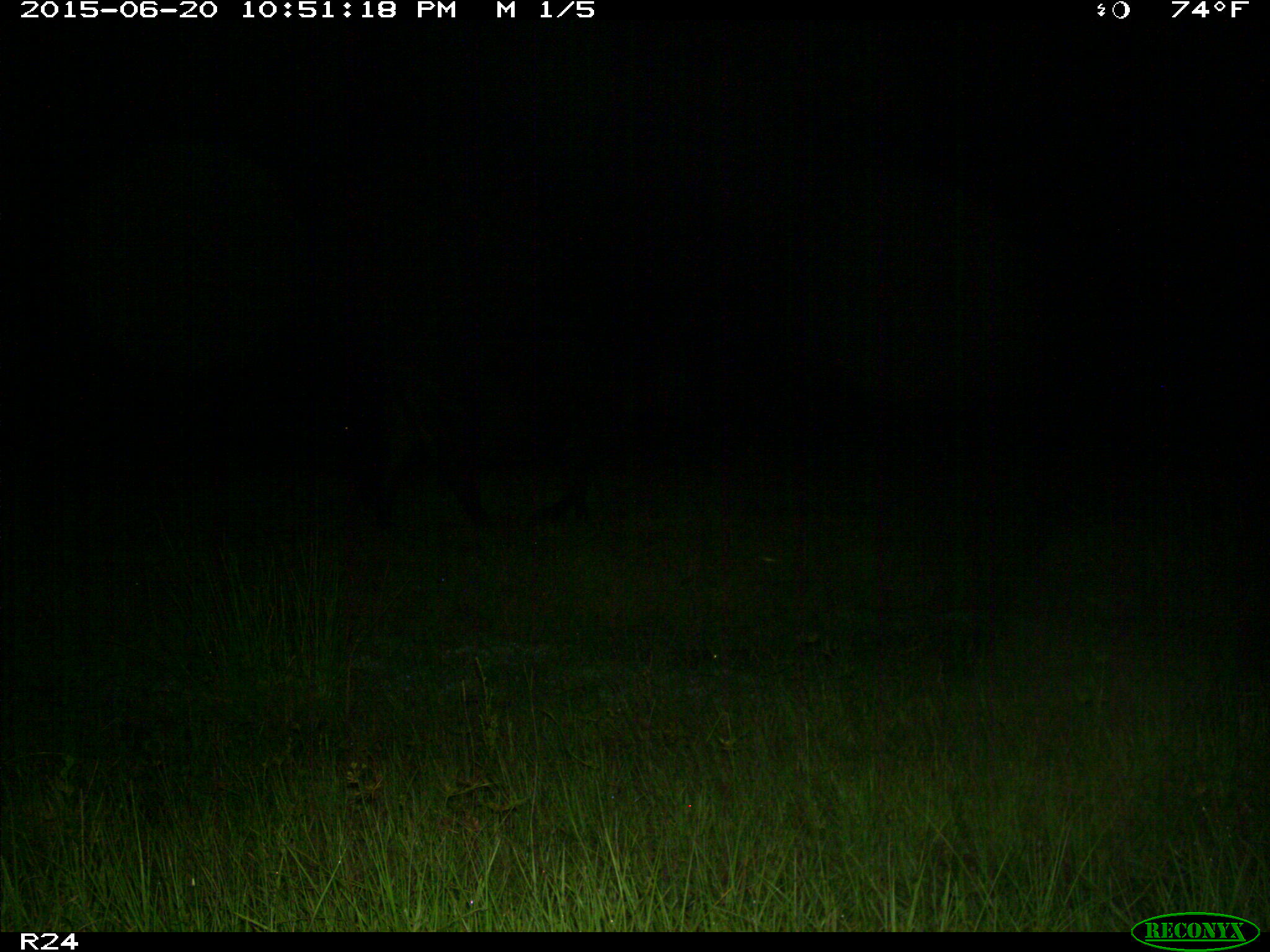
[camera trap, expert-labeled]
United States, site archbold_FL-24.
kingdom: Animalia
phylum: Chordata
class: Mammalia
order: Artiodactyla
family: Bovidae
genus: Bos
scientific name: Bos taurus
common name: domestic cow